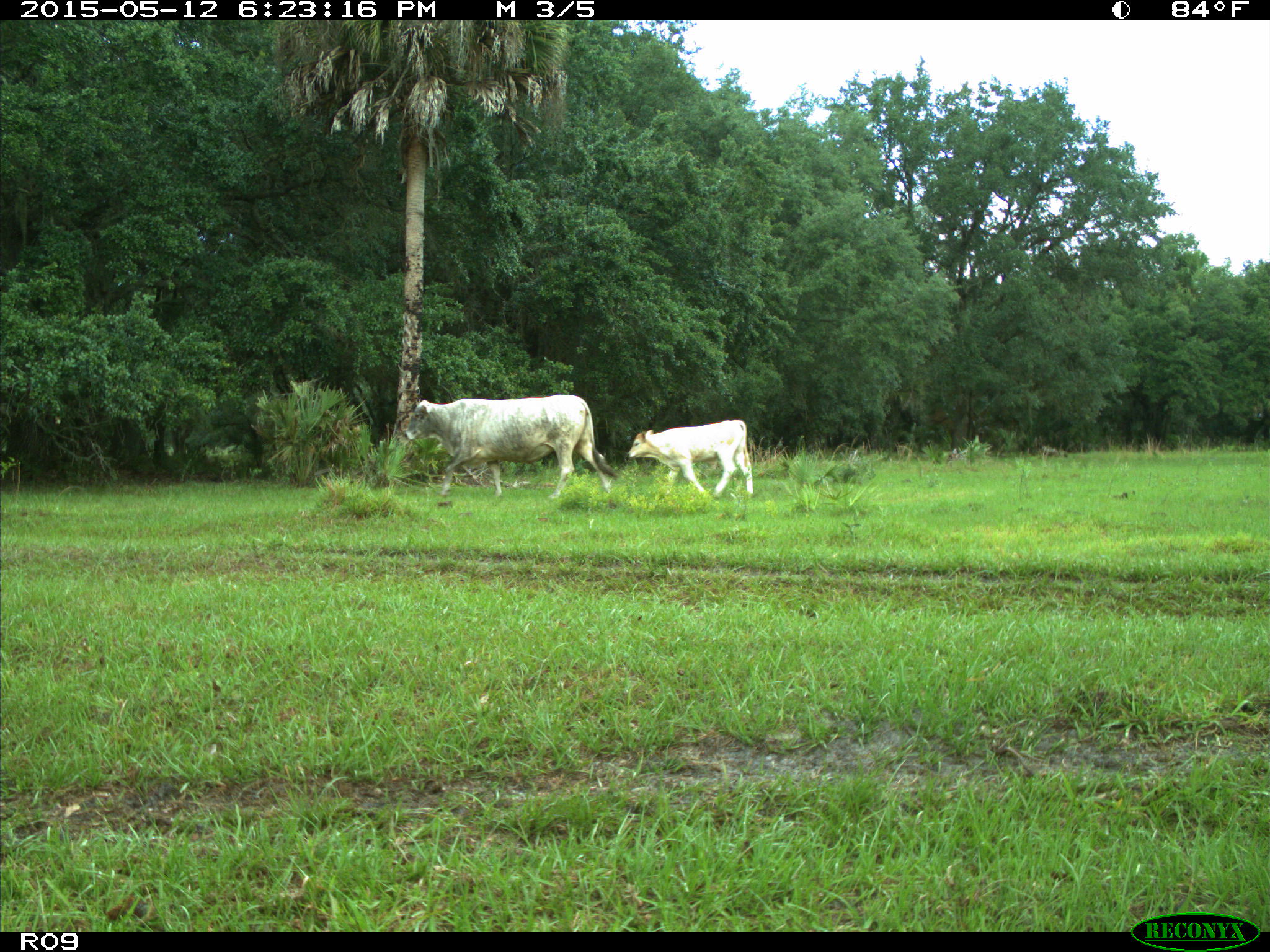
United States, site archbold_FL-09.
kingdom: Animalia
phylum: Chordata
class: Mammalia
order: Artiodactyla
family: Bovidae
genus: Bos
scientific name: Bos taurus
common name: domestic cow